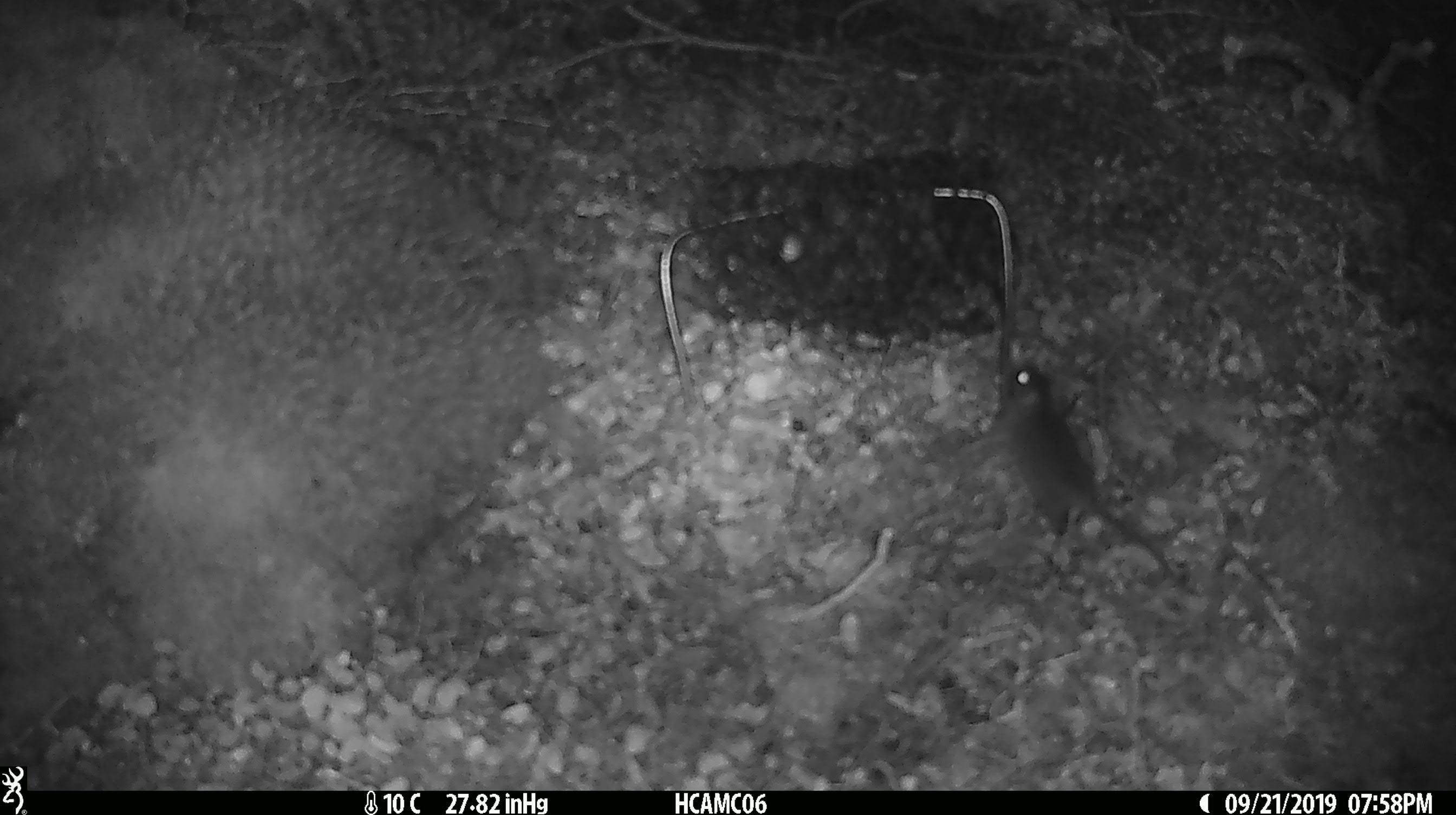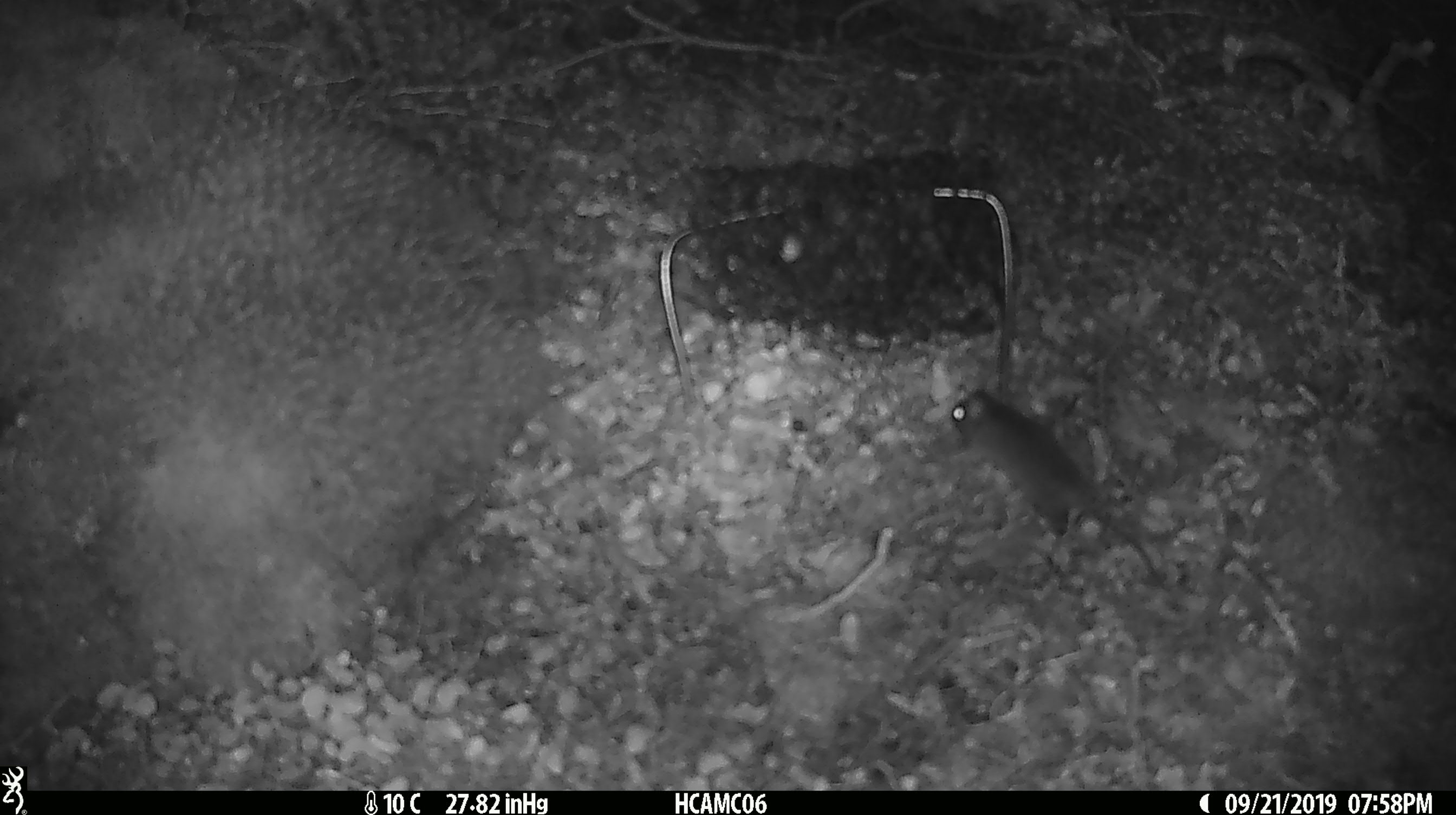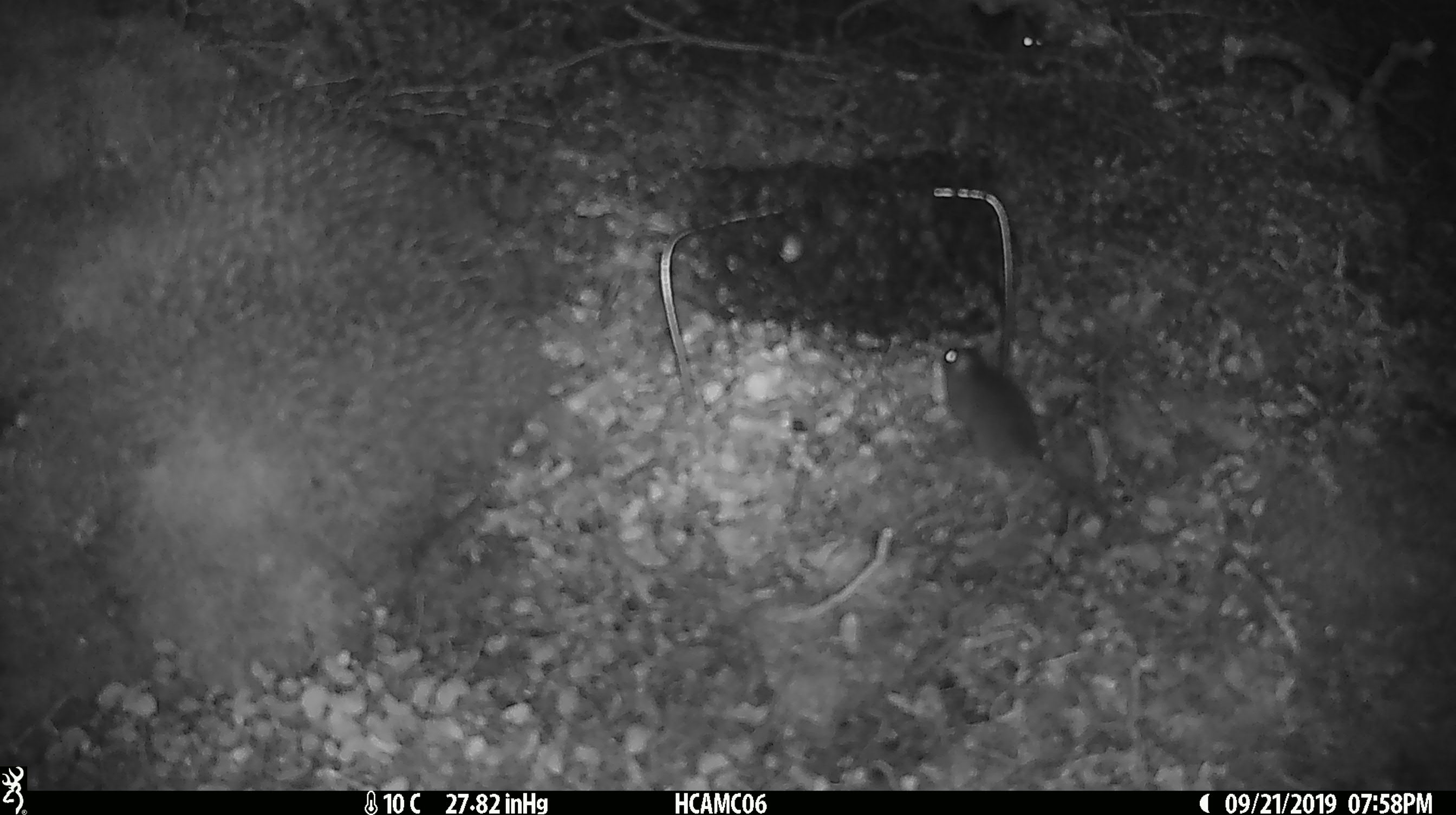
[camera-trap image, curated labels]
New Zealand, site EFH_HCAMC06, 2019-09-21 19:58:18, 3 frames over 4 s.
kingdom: Animalia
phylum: Chordata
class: Mammalia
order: Rodentia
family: Muridae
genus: Mus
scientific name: Mus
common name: mouse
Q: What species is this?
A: Mouse (Mus).